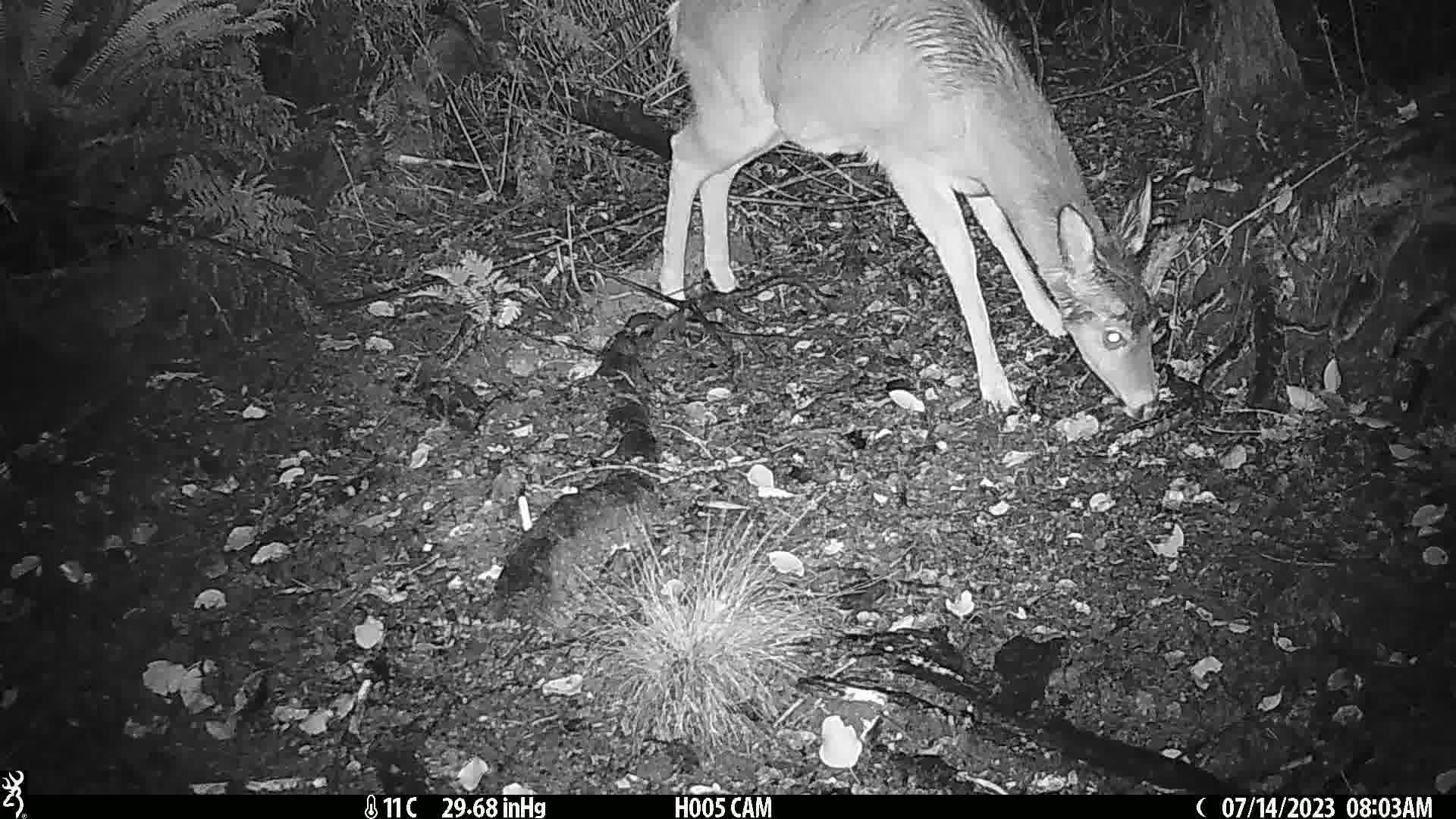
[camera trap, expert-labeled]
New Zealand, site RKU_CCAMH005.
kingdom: Animalia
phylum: Chordata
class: Mammalia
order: Artiodactyla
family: Cervidae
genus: Odocoileus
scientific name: Odocoileus virginianus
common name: white-tailed deer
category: white tailed deer